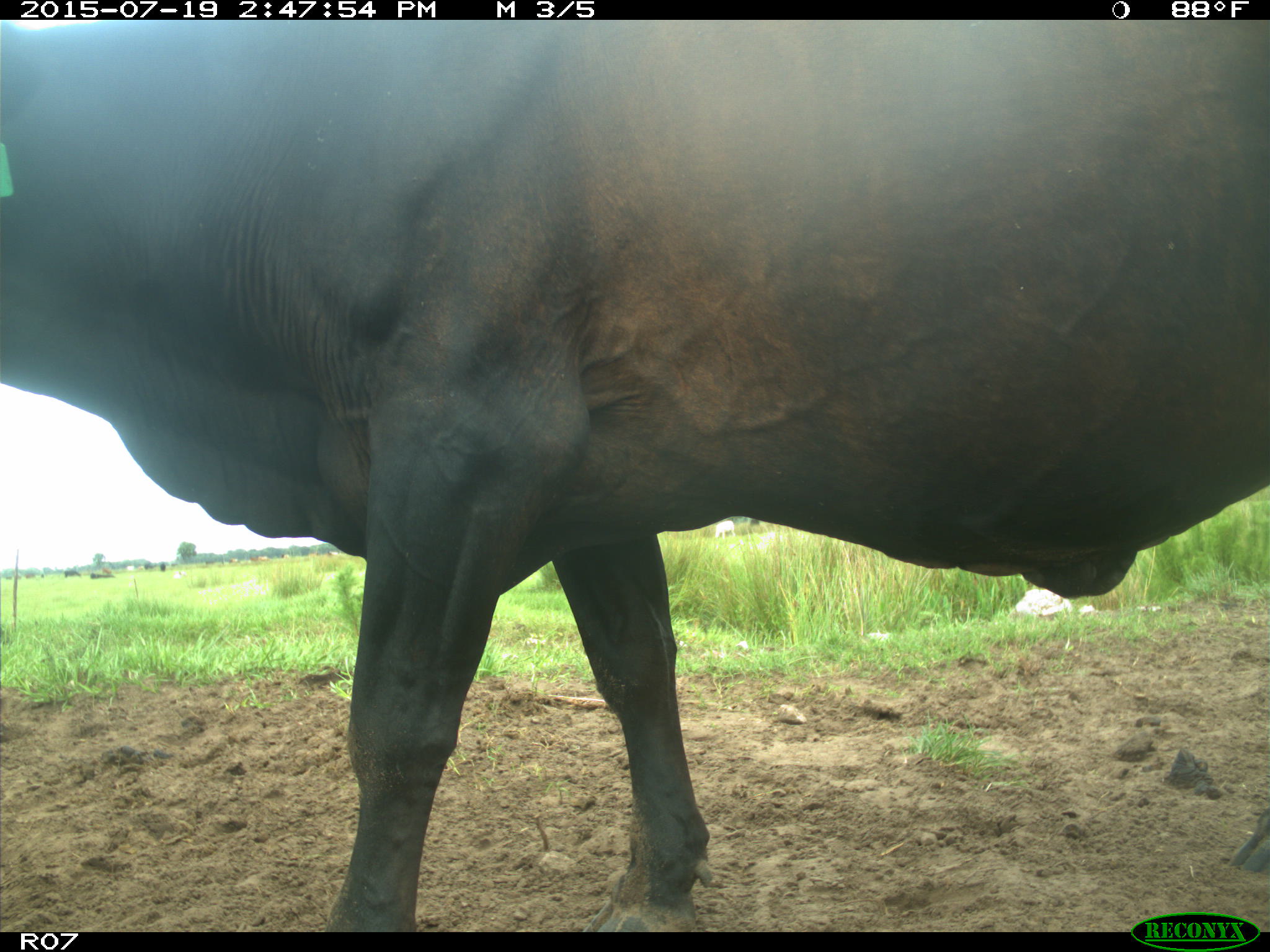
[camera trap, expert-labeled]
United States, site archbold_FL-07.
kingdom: Animalia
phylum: Chordata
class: Mammalia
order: Artiodactyla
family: Bovidae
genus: Bos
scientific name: Bos taurus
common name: domestic cow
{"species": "Bos taurus (domestic cow)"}